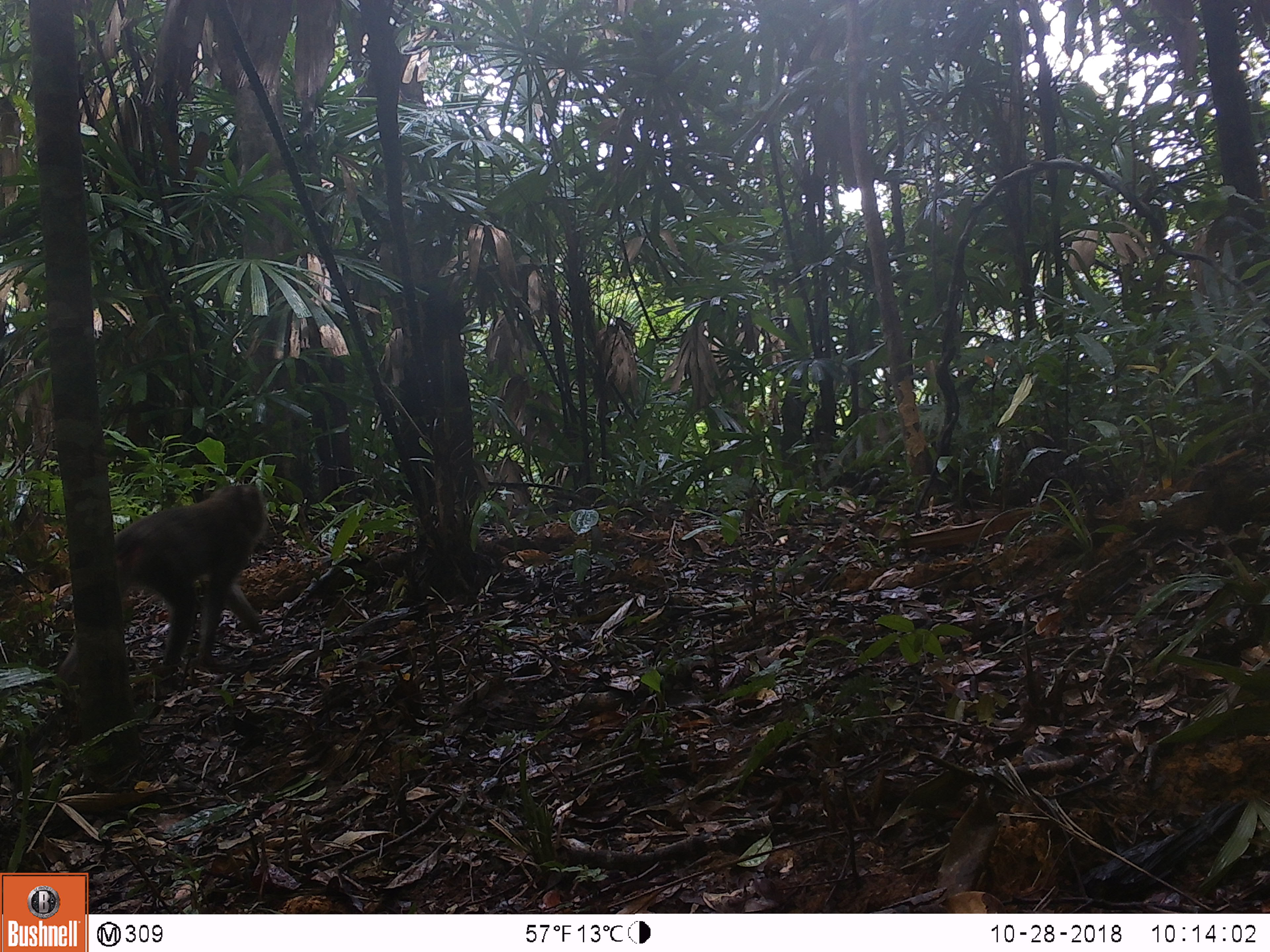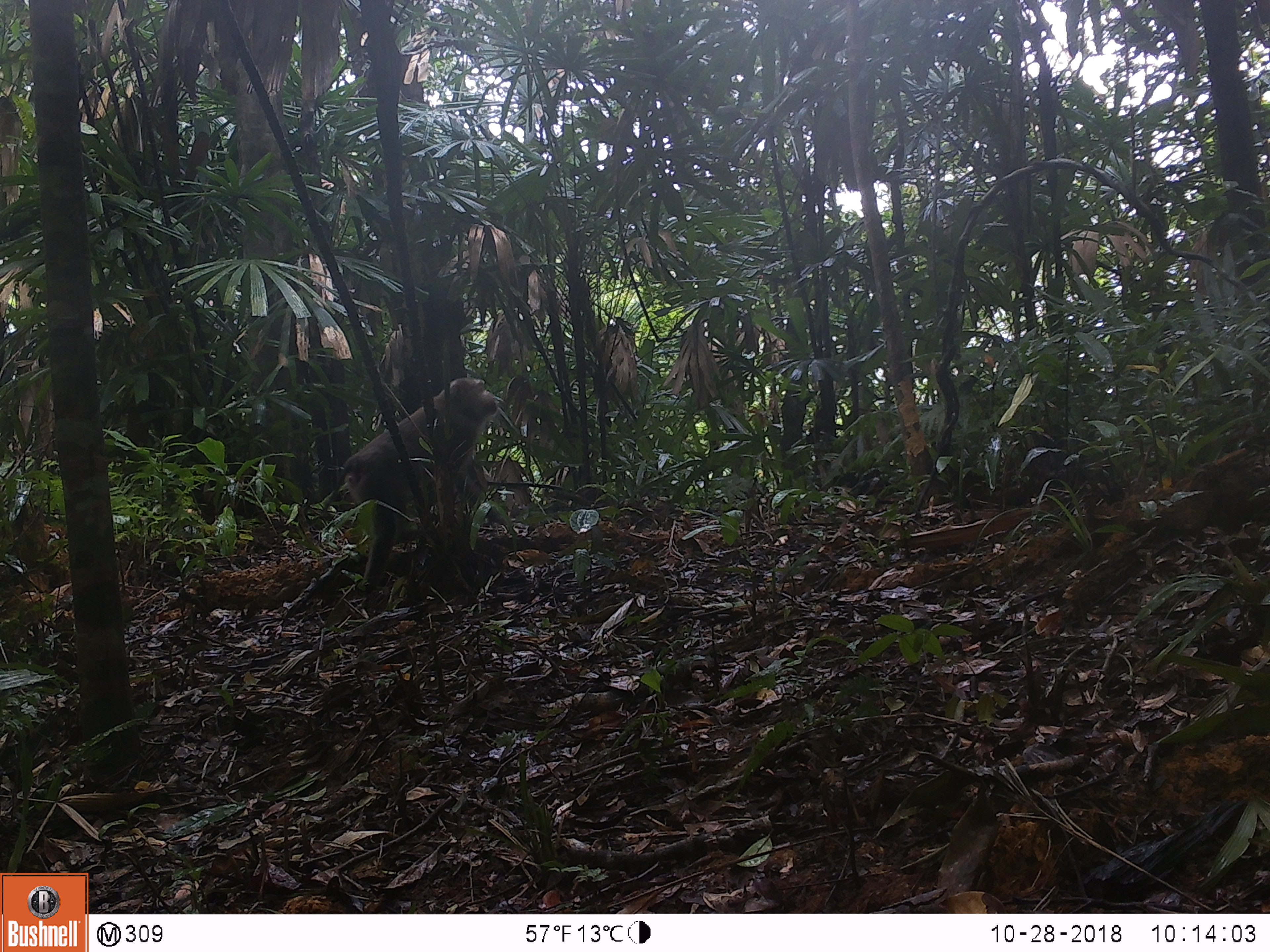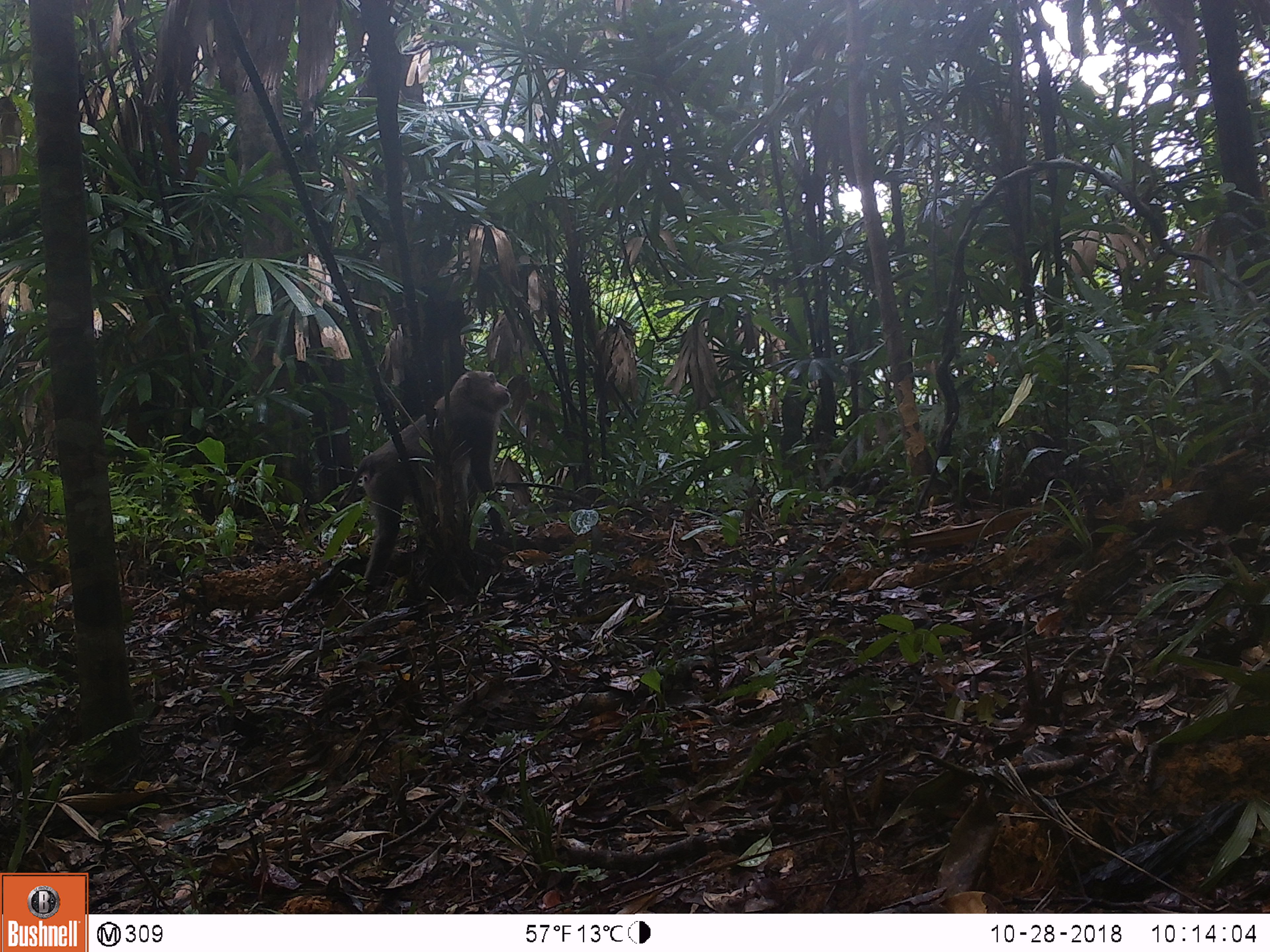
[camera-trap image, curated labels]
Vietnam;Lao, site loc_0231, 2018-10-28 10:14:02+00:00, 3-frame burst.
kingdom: Animalia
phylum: Chordata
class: Mammalia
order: Primates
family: Cercopithecidae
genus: Macaca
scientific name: Macaca nemestrina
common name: pig-tailed macaque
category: pig tailed macaque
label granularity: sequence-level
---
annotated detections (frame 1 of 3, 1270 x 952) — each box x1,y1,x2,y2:
pig tailed macaque: 55,482,267,687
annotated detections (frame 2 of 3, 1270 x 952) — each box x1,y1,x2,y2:
pig tailed macaque: 321,377,496,597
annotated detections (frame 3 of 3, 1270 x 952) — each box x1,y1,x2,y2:
pig tailed macaque: 336,369,510,594